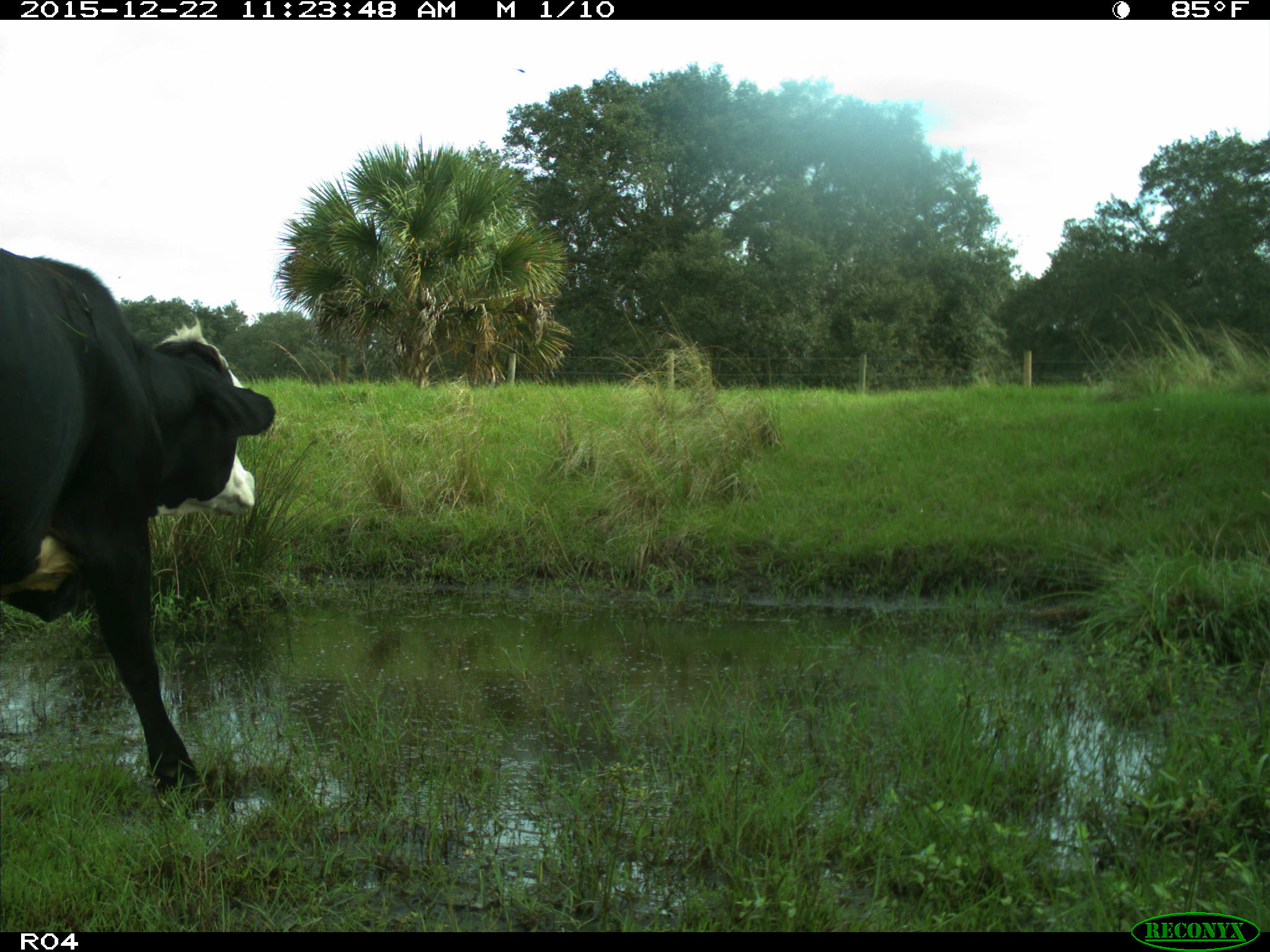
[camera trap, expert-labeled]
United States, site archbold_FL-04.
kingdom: Animalia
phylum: Chordata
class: Mammalia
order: Artiodactyla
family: Bovidae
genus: Bos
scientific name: Bos taurus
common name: domestic cow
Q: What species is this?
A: Bos taurus (domestic cow).